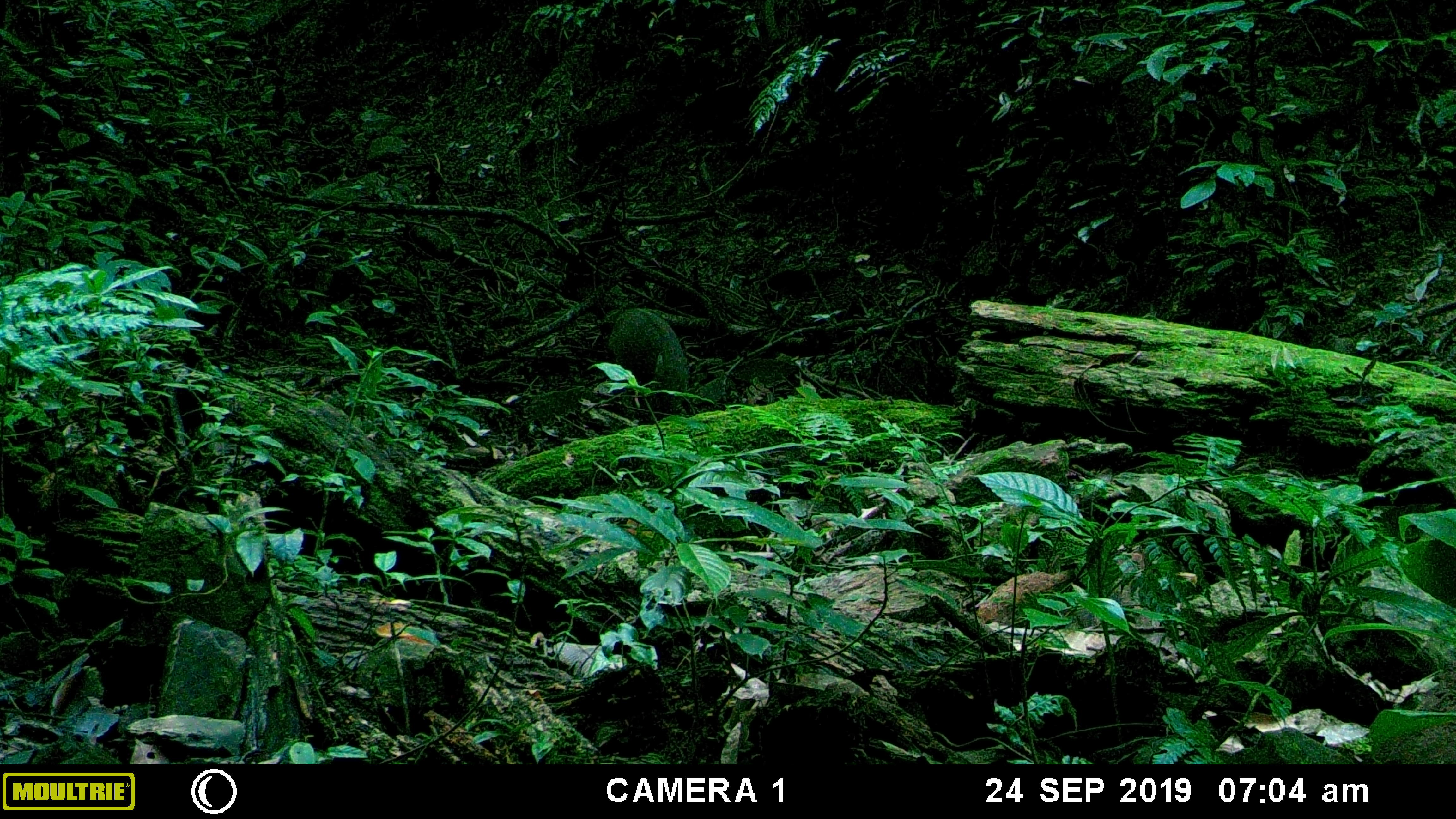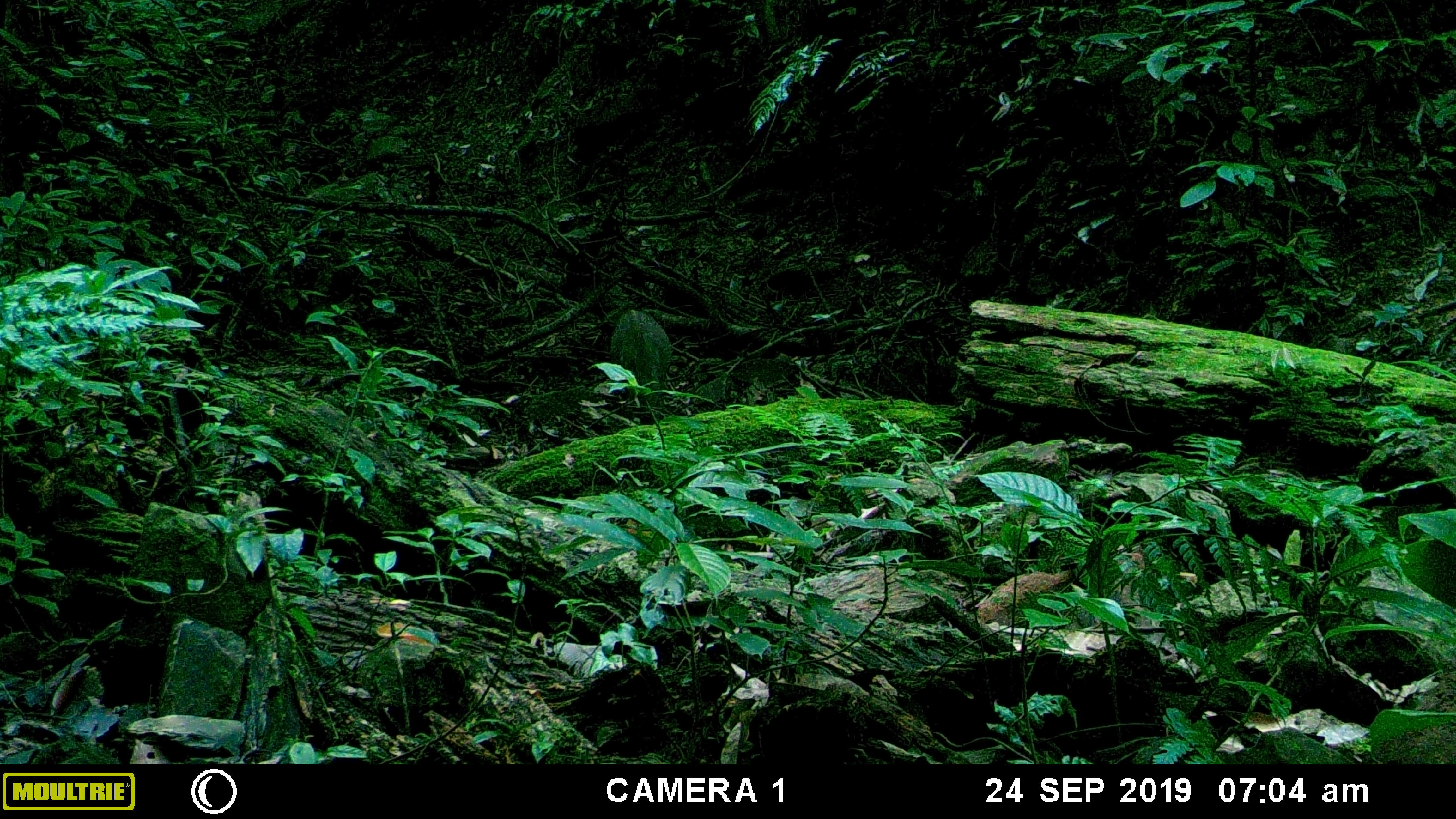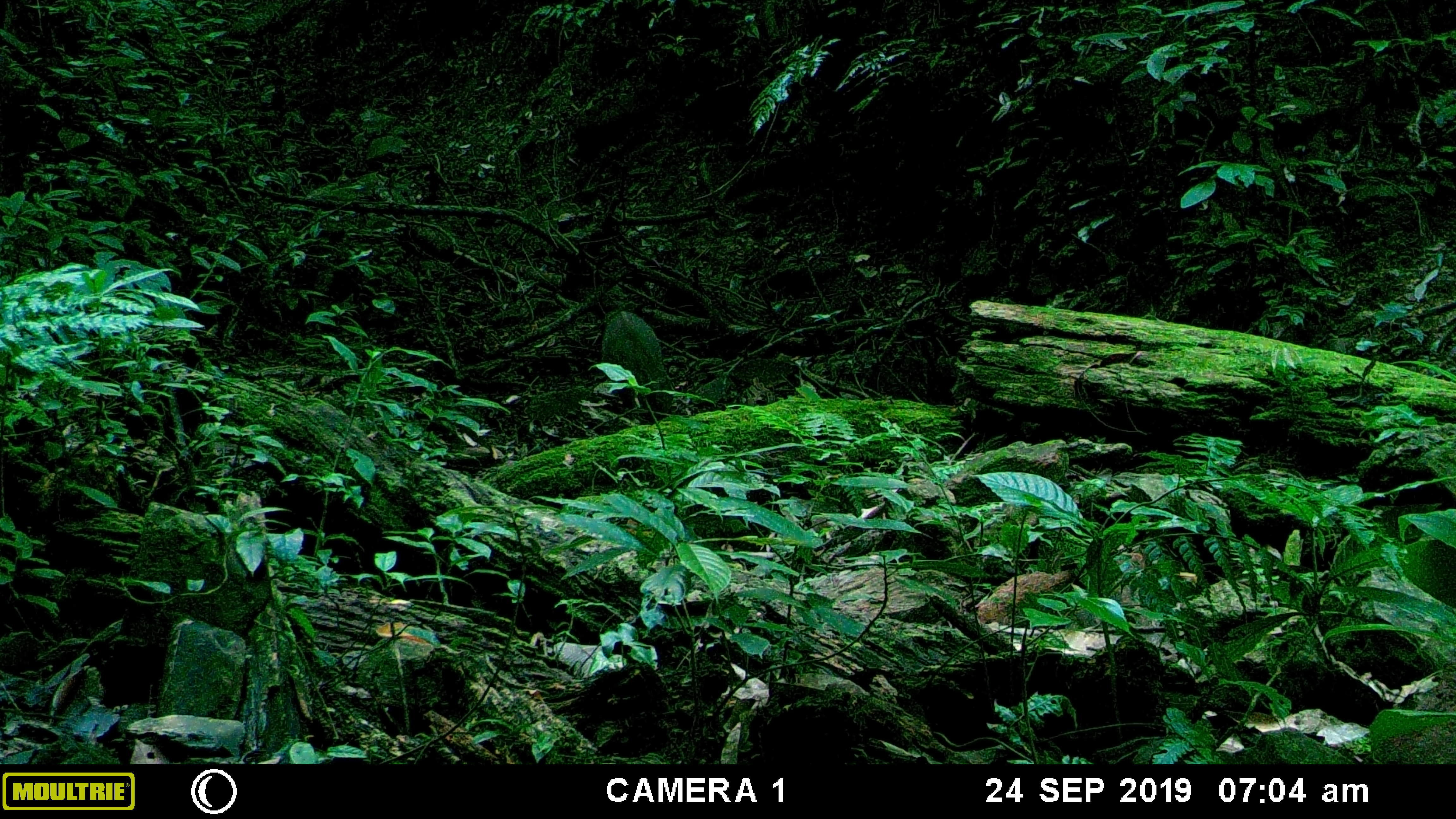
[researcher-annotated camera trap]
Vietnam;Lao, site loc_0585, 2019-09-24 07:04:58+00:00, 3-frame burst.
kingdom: Animalia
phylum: Chordata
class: Mammalia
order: Artiodactyla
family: Suidae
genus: Sus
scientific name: Sus scrofa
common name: eurasian wild pig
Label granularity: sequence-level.